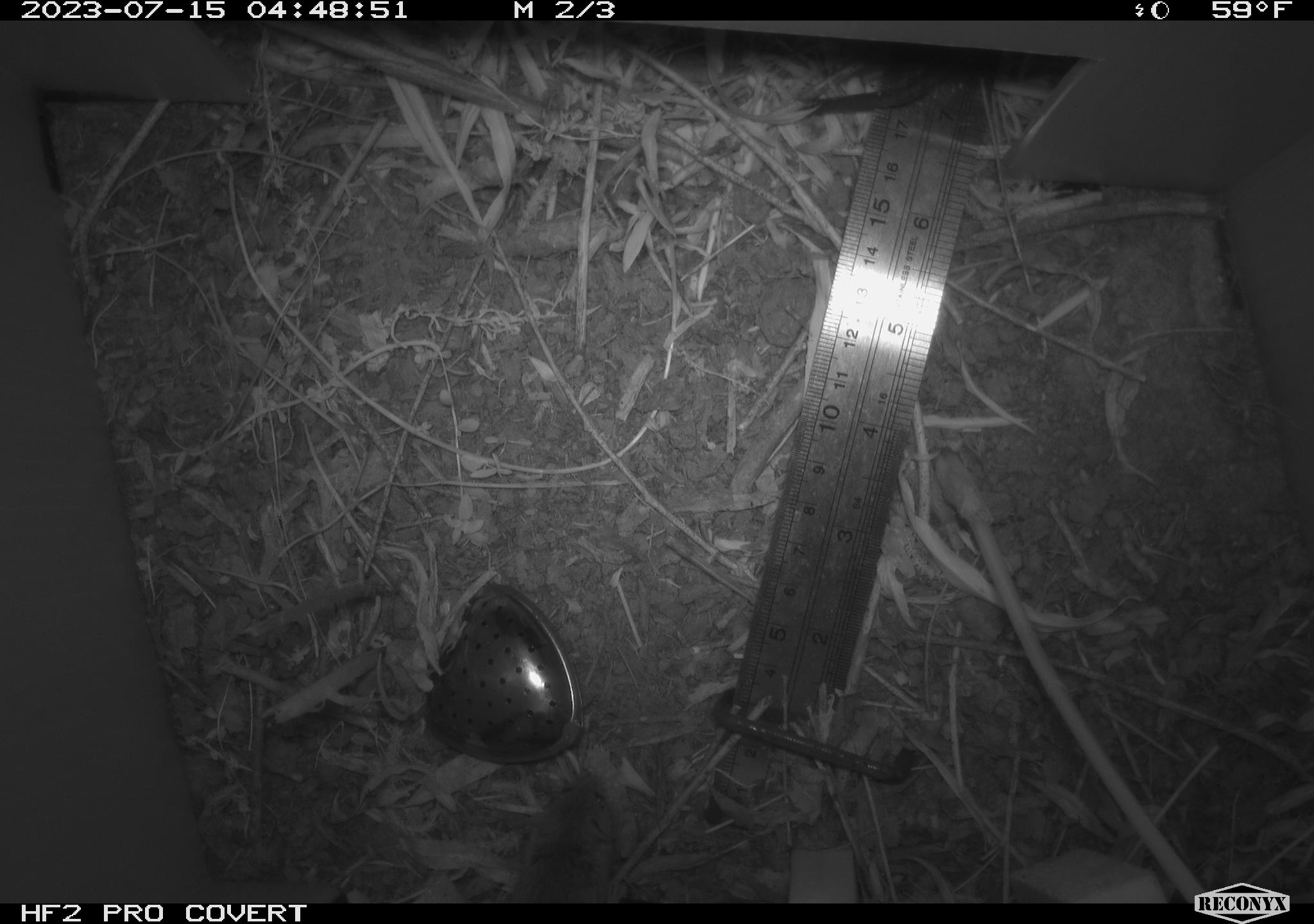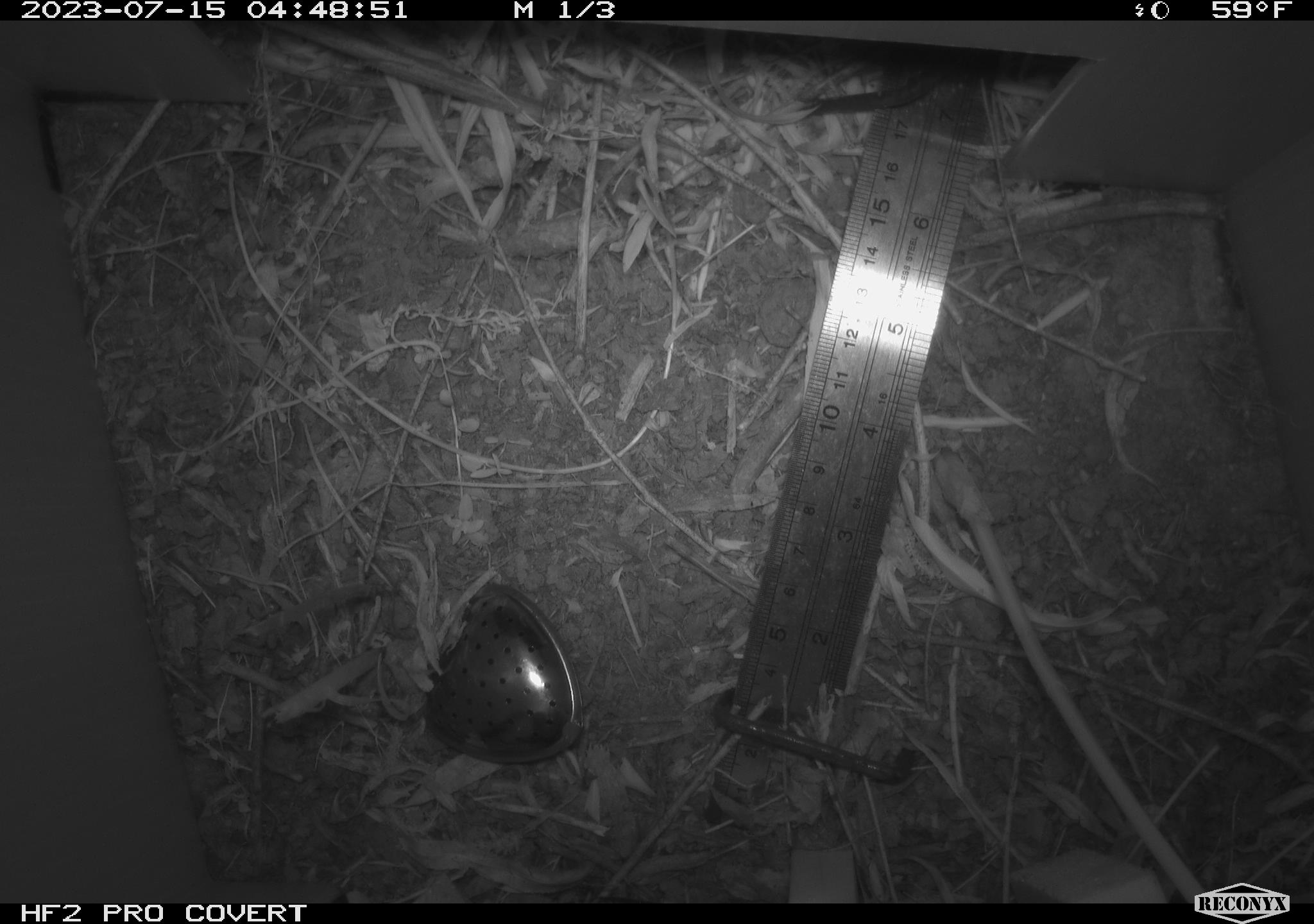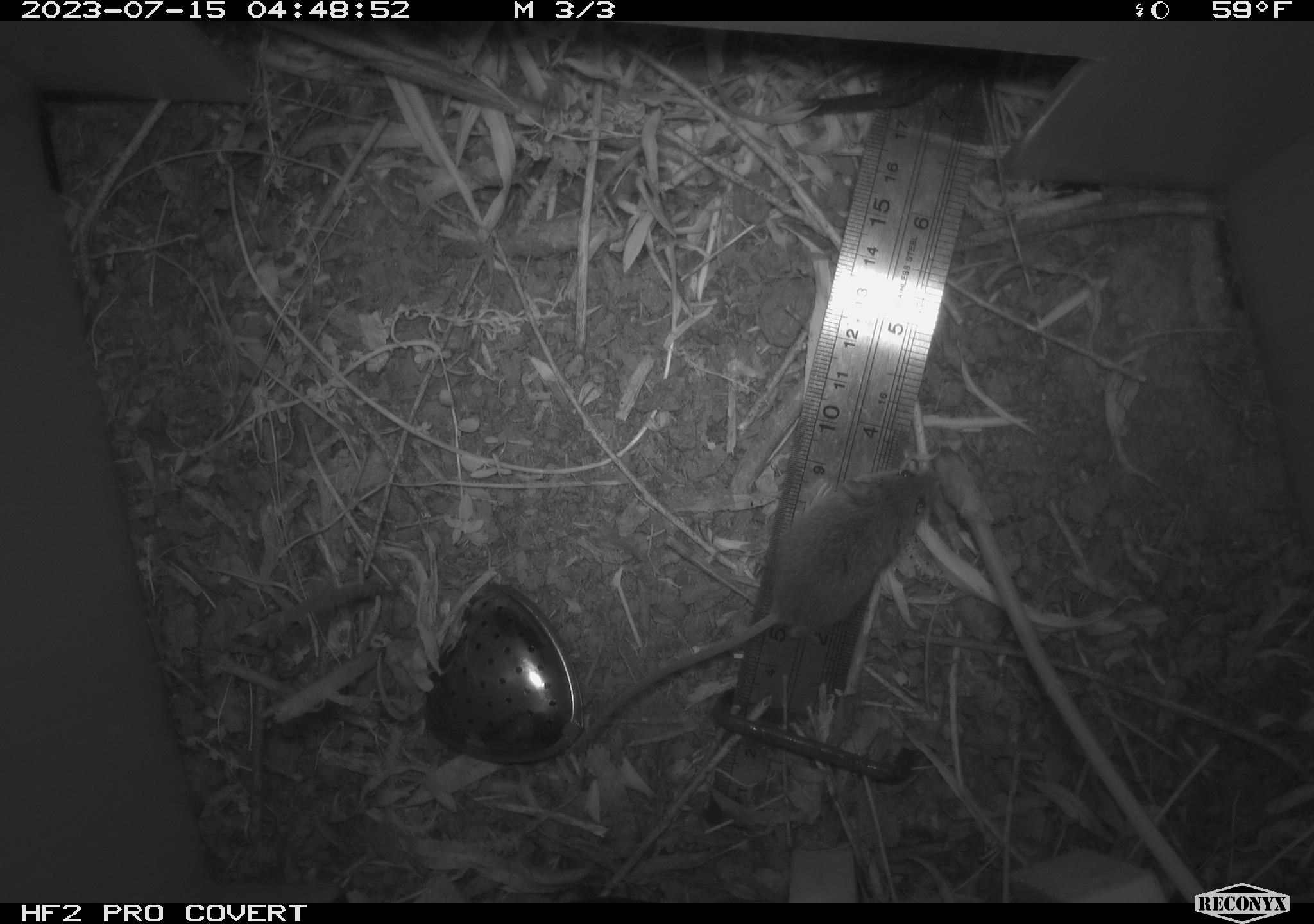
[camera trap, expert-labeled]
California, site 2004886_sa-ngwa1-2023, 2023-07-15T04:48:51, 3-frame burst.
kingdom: Animalia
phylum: Chordata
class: Mammalia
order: Rodentia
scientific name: Rodentia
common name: mouse species